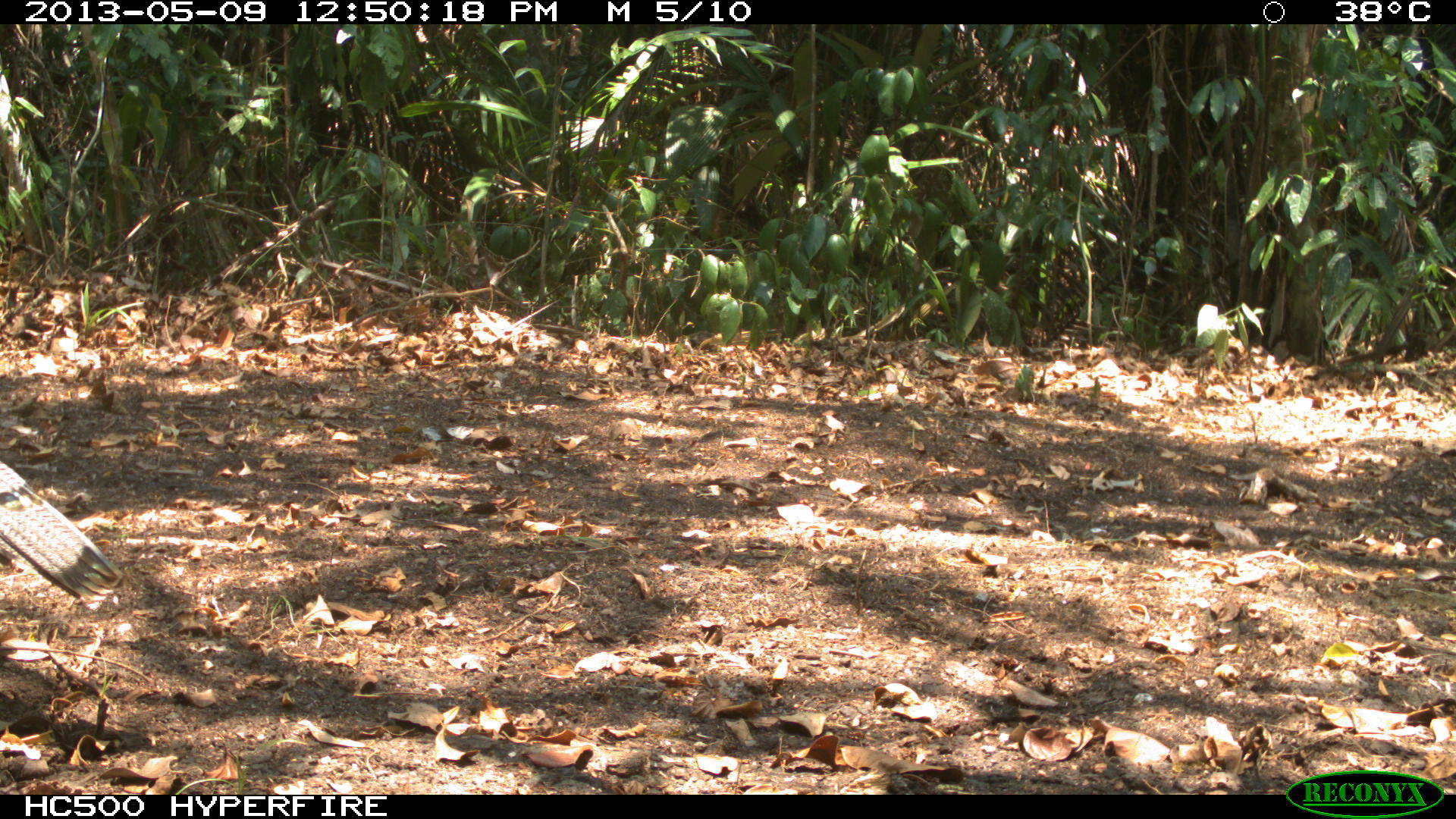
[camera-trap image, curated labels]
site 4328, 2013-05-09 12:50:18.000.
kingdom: Animalia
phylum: Chordata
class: Aves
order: Galliformes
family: Phasianidae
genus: Meleagris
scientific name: Meleagris ocellata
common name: ocellated turkey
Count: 1.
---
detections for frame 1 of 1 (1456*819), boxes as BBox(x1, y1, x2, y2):
meleagris ocellata: BBox(0, 458, 124, 612)